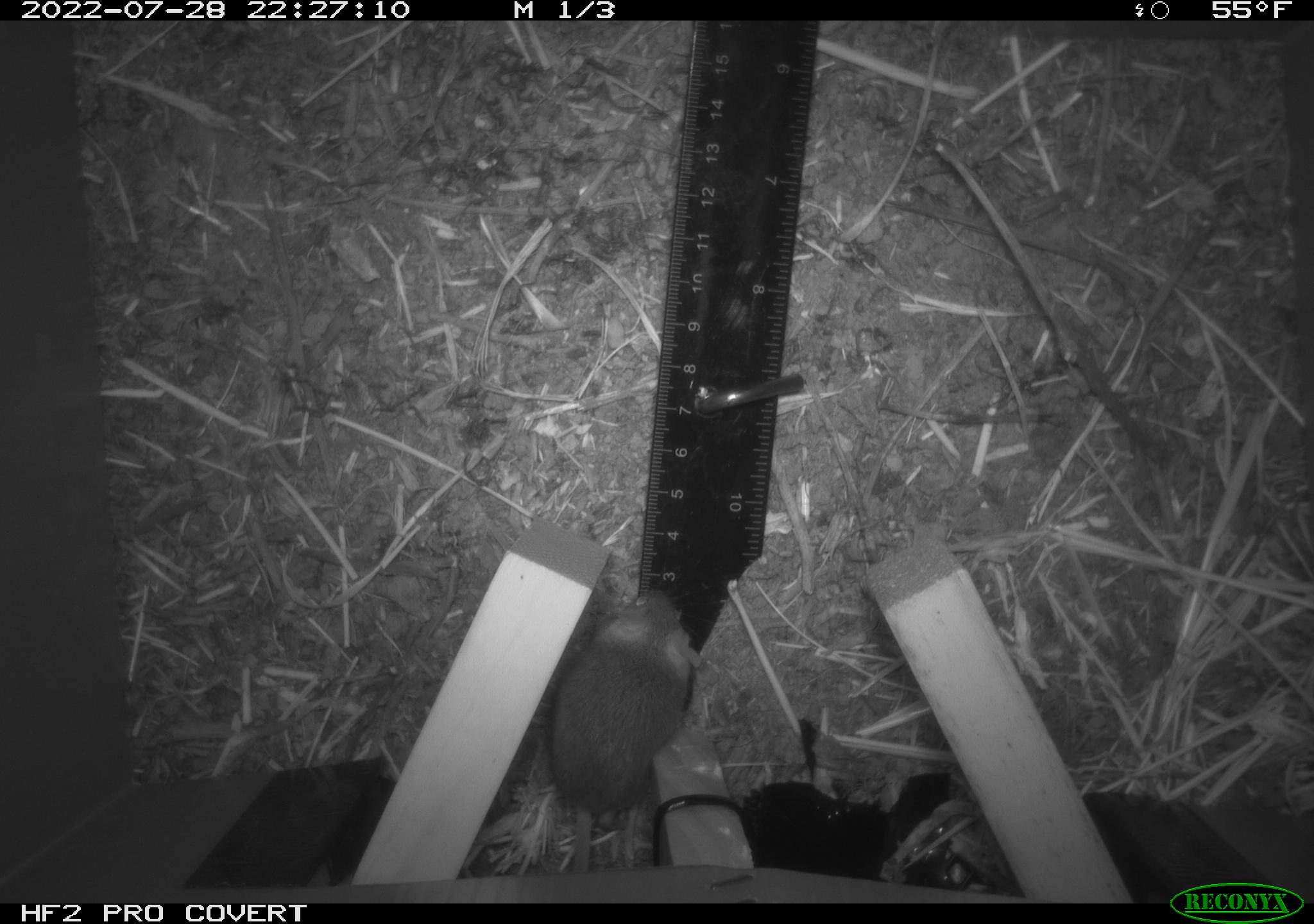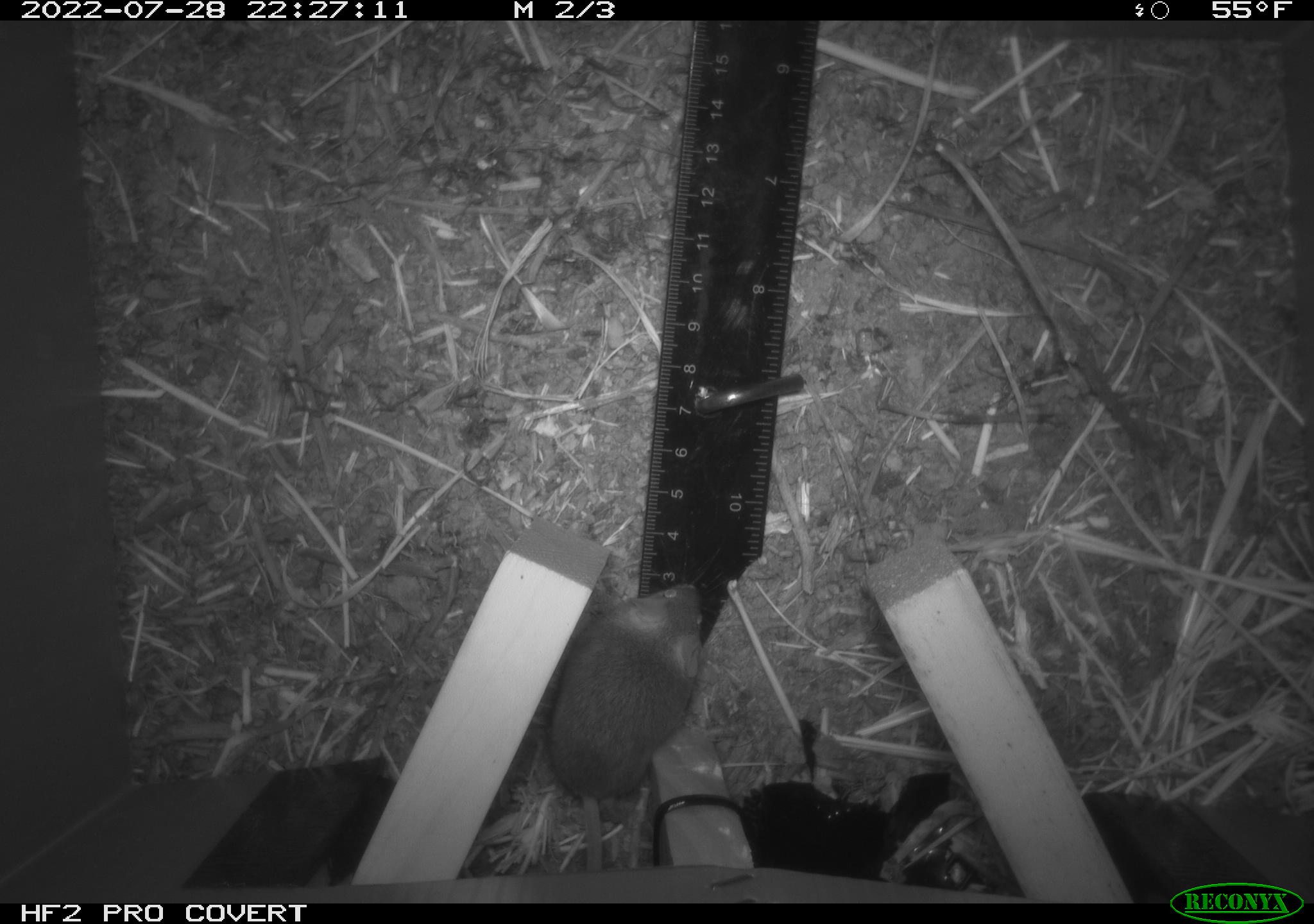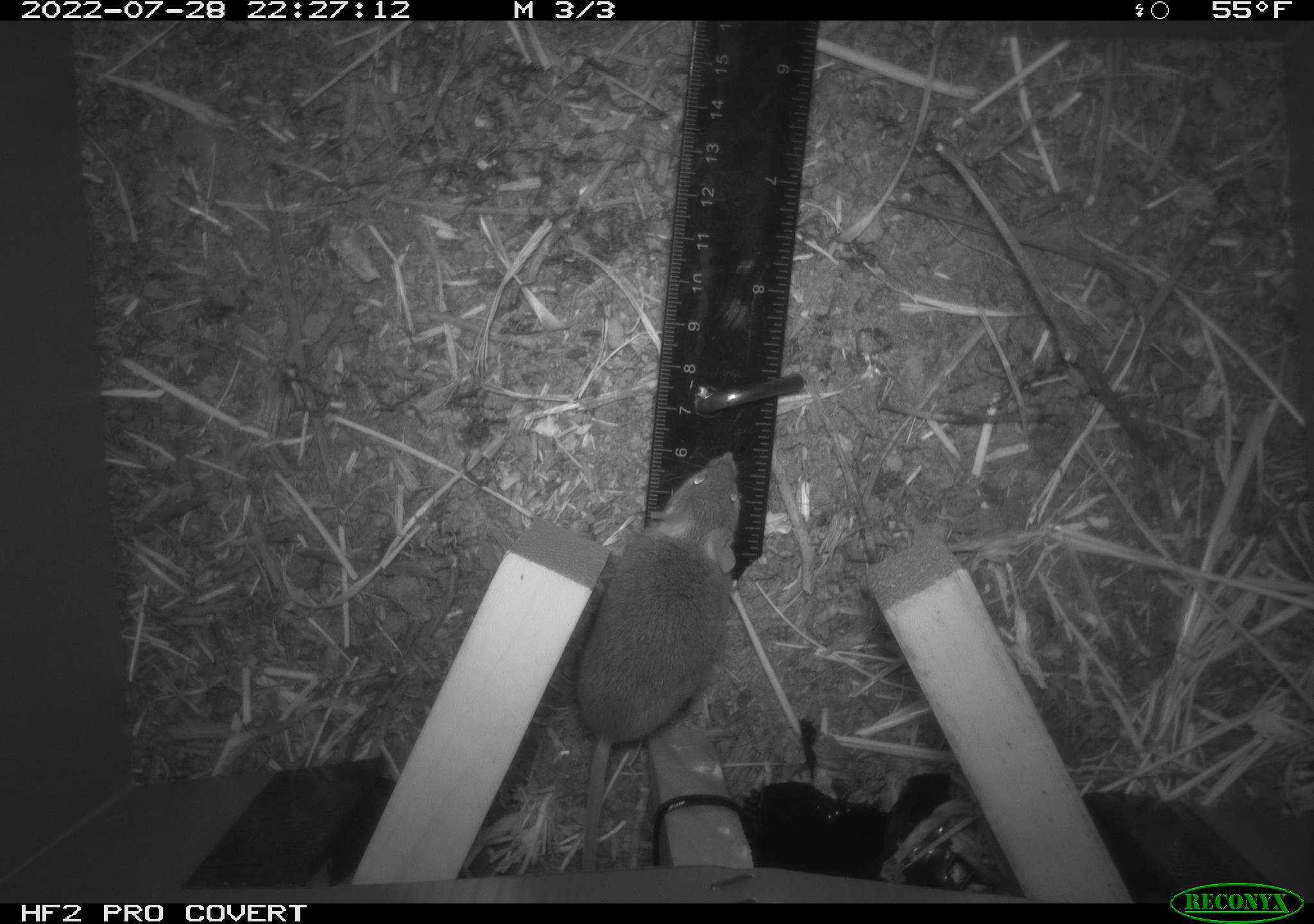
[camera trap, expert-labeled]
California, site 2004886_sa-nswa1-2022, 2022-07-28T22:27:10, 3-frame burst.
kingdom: Animalia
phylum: Chordata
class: Mammalia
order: Rodentia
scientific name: Rodentia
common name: mouse species